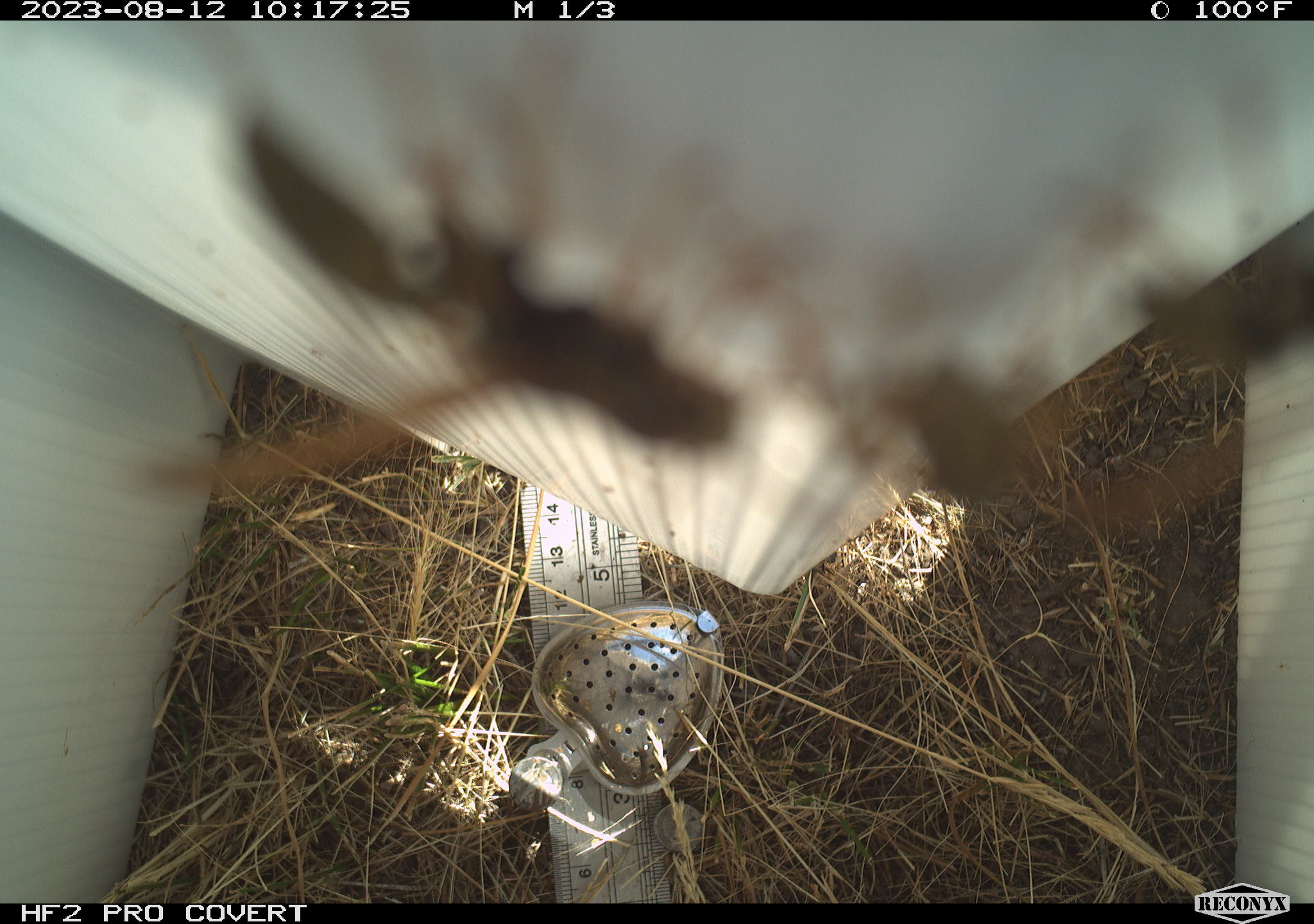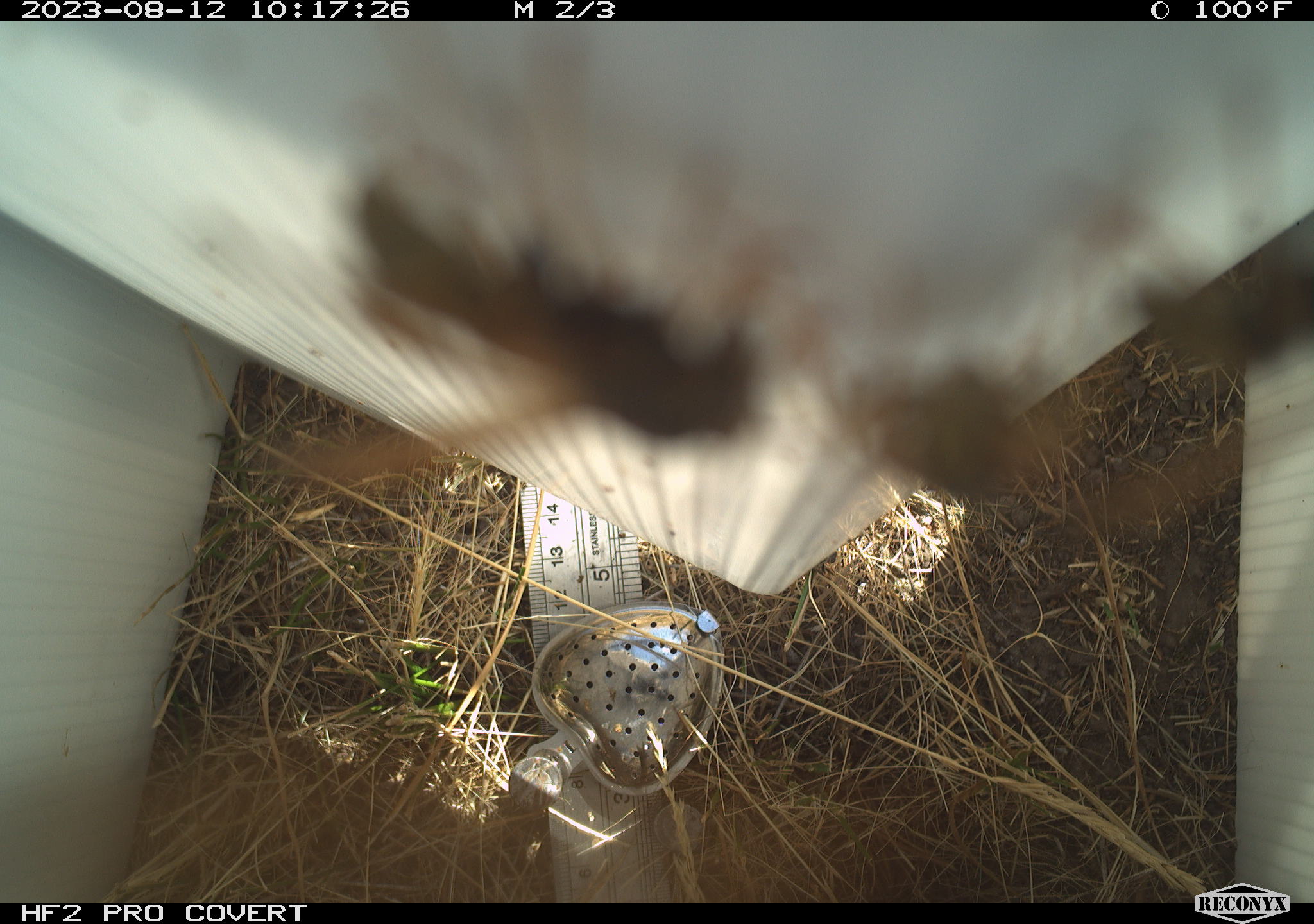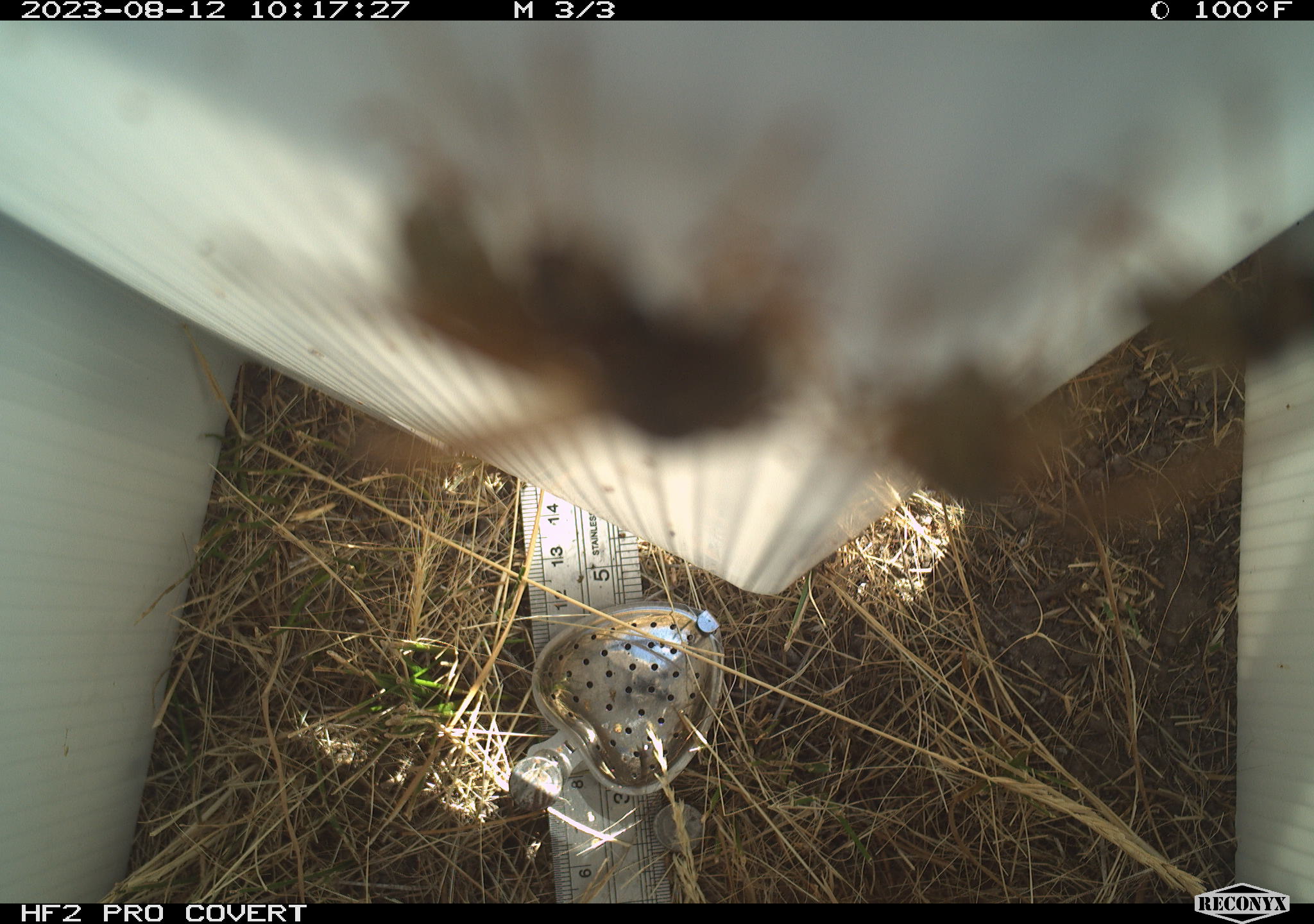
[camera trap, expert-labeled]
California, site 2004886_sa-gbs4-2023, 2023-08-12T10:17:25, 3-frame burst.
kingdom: Animalia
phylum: Arthropoda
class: Insecta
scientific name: Insecta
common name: insect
Insect (Insecta).